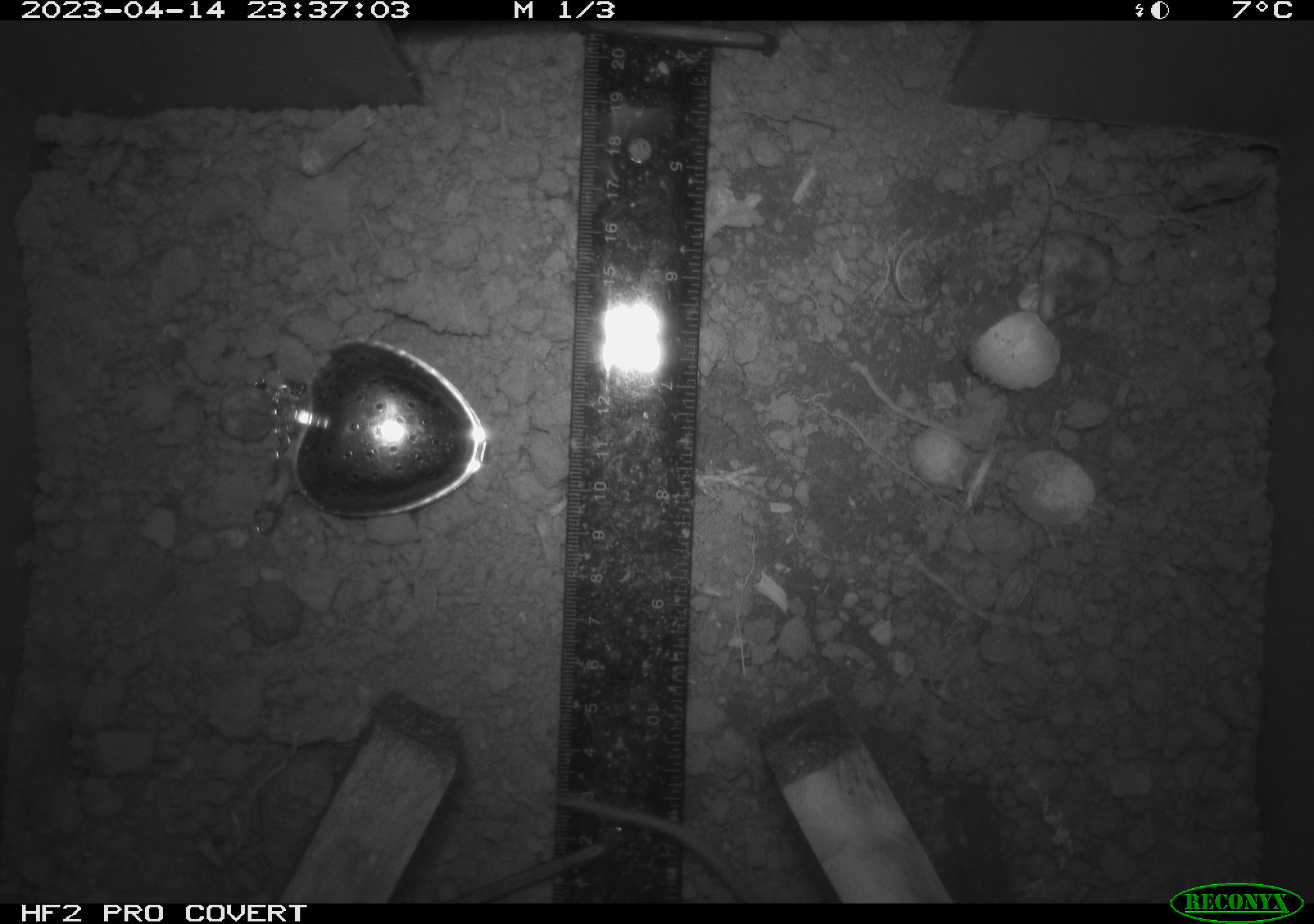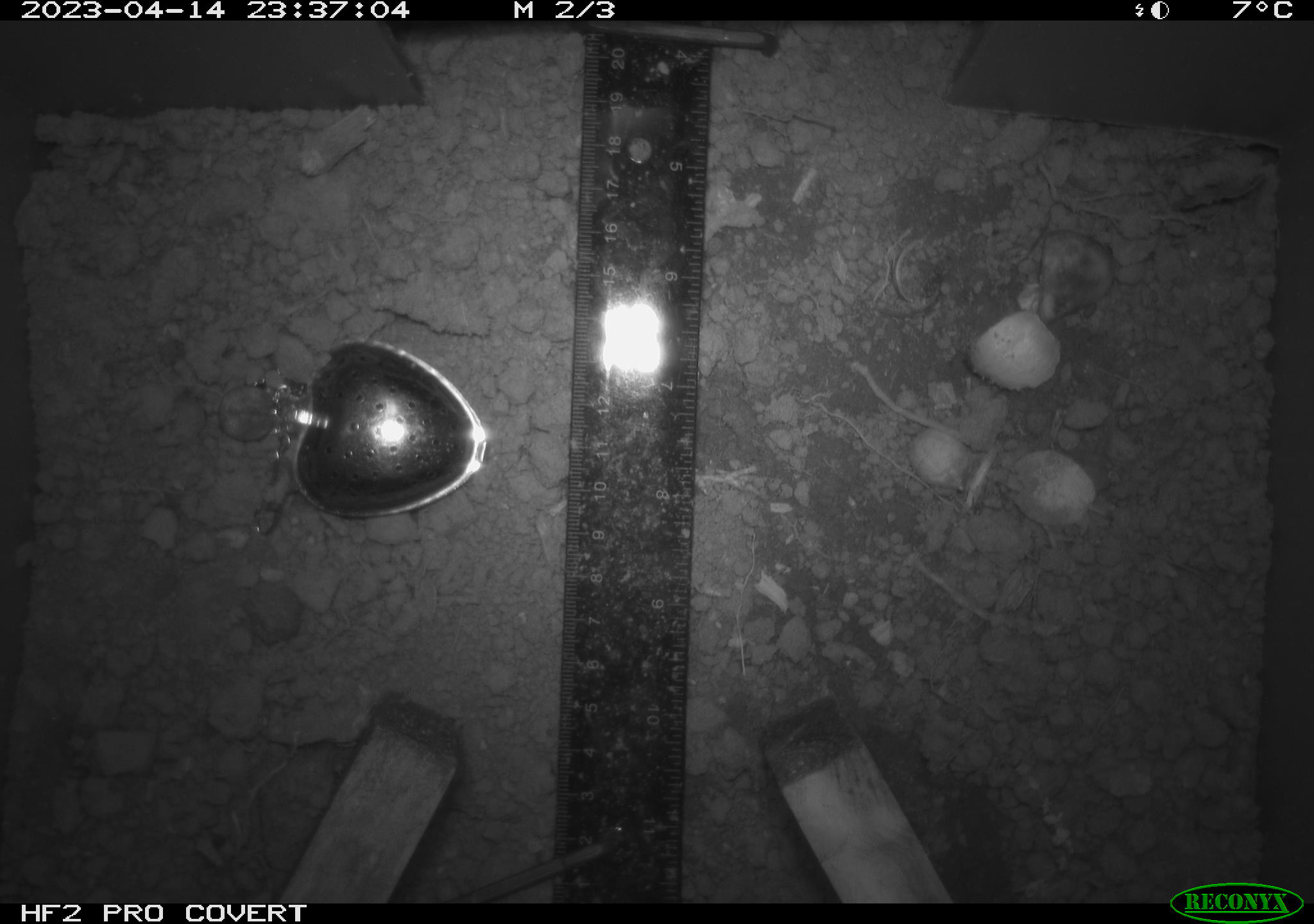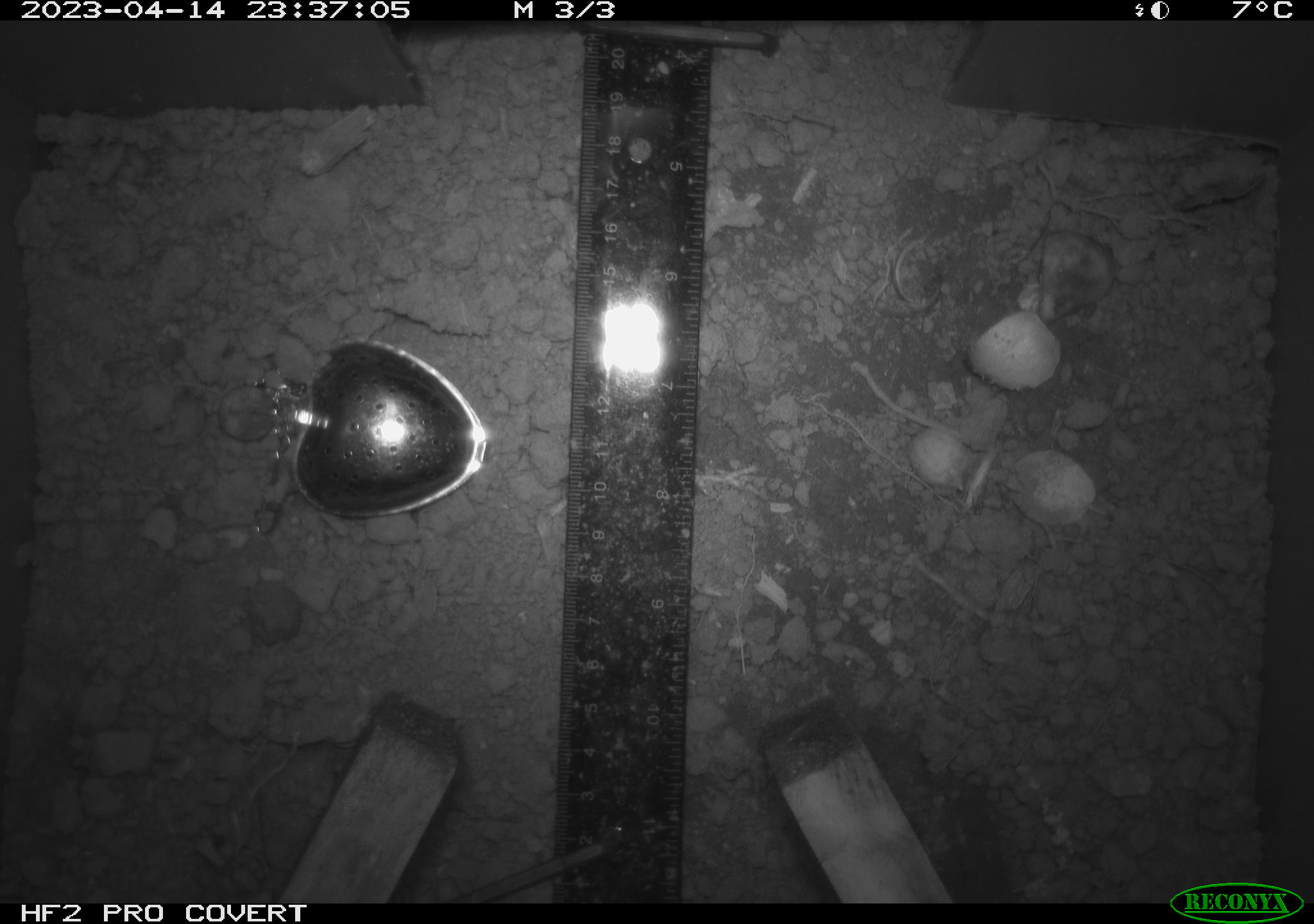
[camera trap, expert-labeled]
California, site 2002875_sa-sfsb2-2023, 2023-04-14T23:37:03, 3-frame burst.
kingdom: Animalia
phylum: Chordata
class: Mammalia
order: Rodentia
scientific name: Rodentia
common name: mouse species